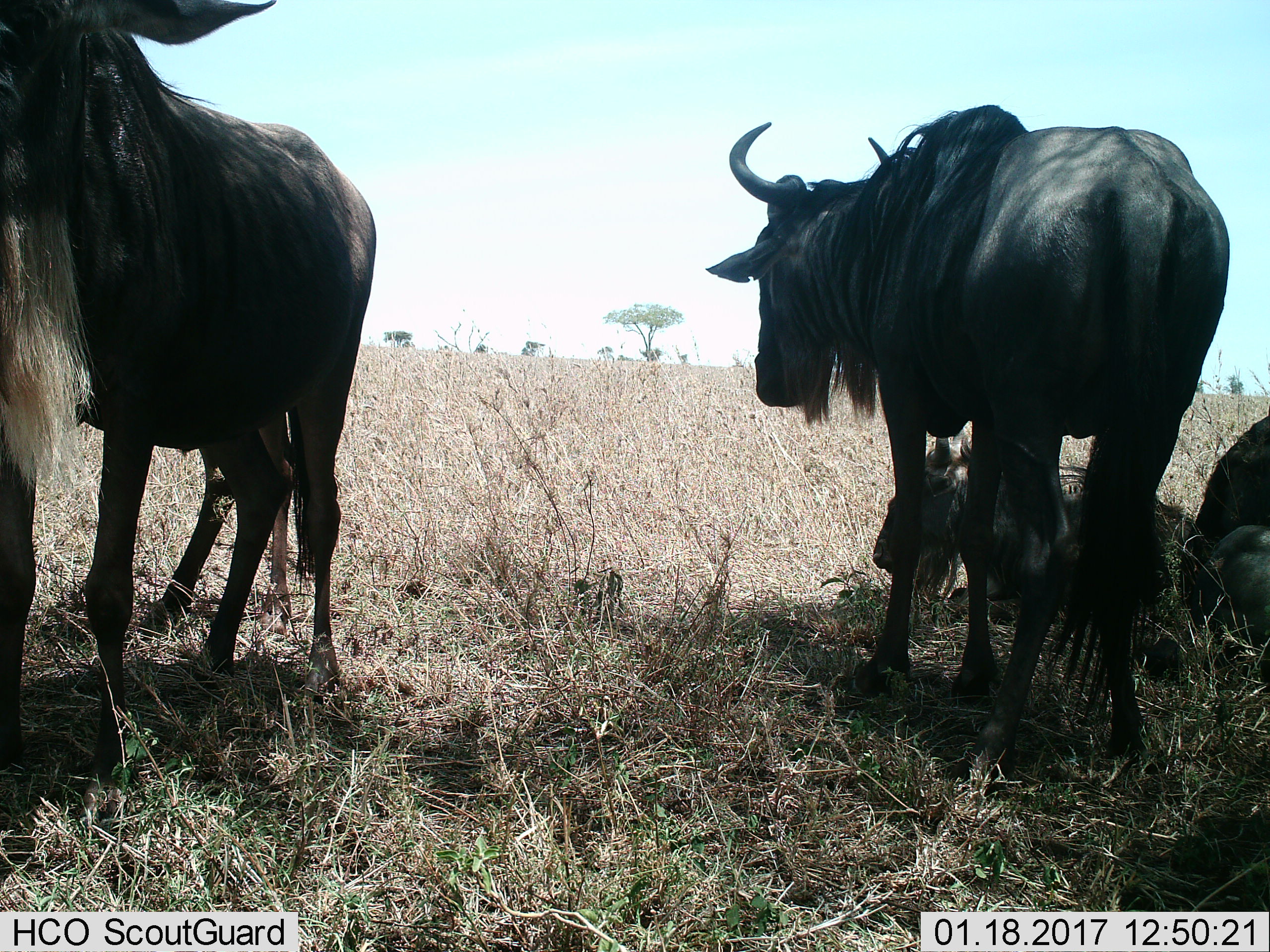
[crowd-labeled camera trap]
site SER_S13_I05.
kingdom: Animalia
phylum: Chordata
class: Mammalia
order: Artiodactyla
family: Bovidae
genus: Connochaetes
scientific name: Connochaetes taurinus taurinus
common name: blue wildebeest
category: wildebeestblue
Wildebeestblue (blue wildebeest) (Connochaetes taurinus taurinus), count 5. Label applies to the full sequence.